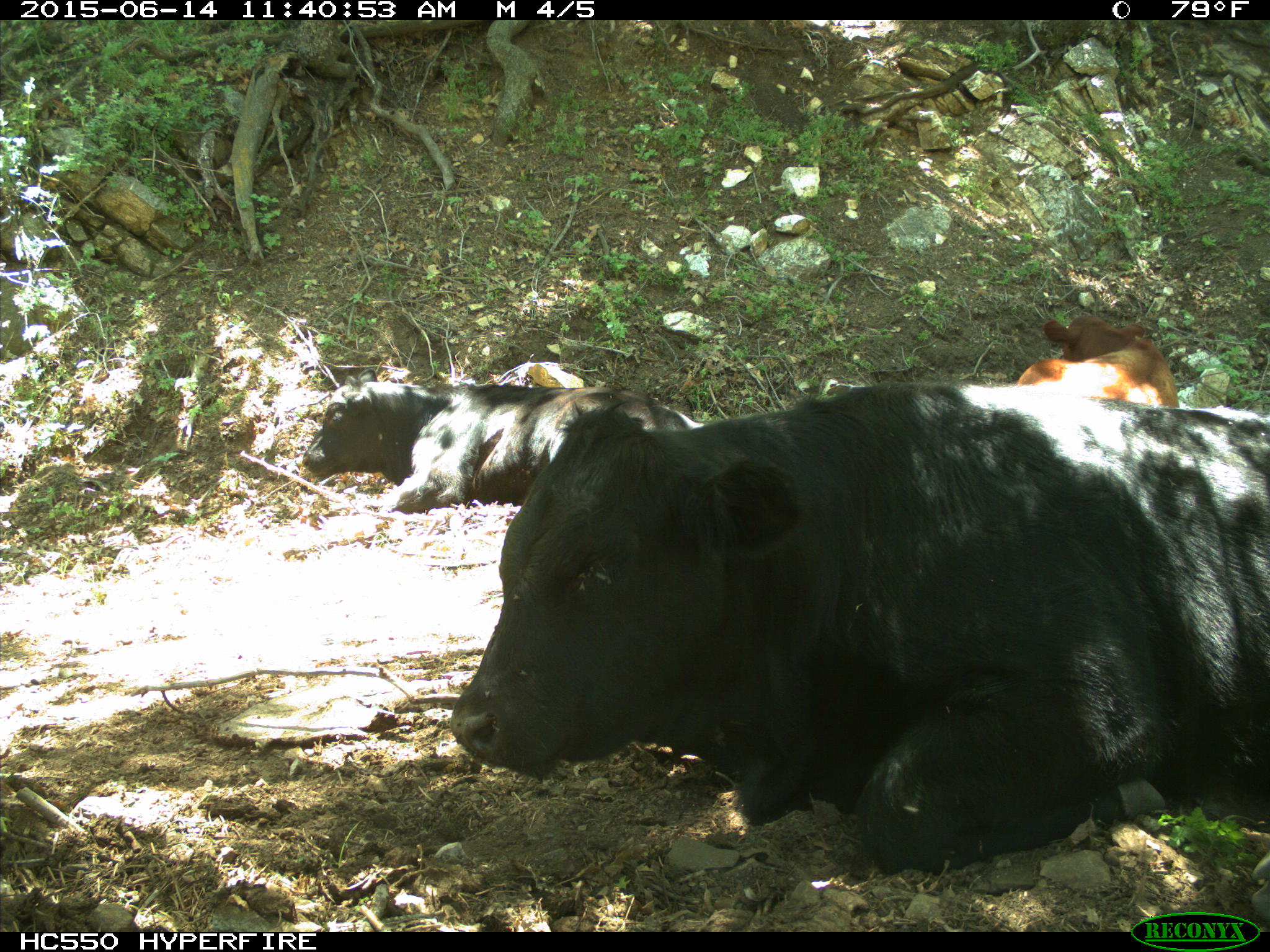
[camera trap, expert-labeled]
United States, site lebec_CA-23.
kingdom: Animalia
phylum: Chordata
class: Mammalia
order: Artiodactyla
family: Bovidae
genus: Bos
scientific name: Bos taurus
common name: domestic cow